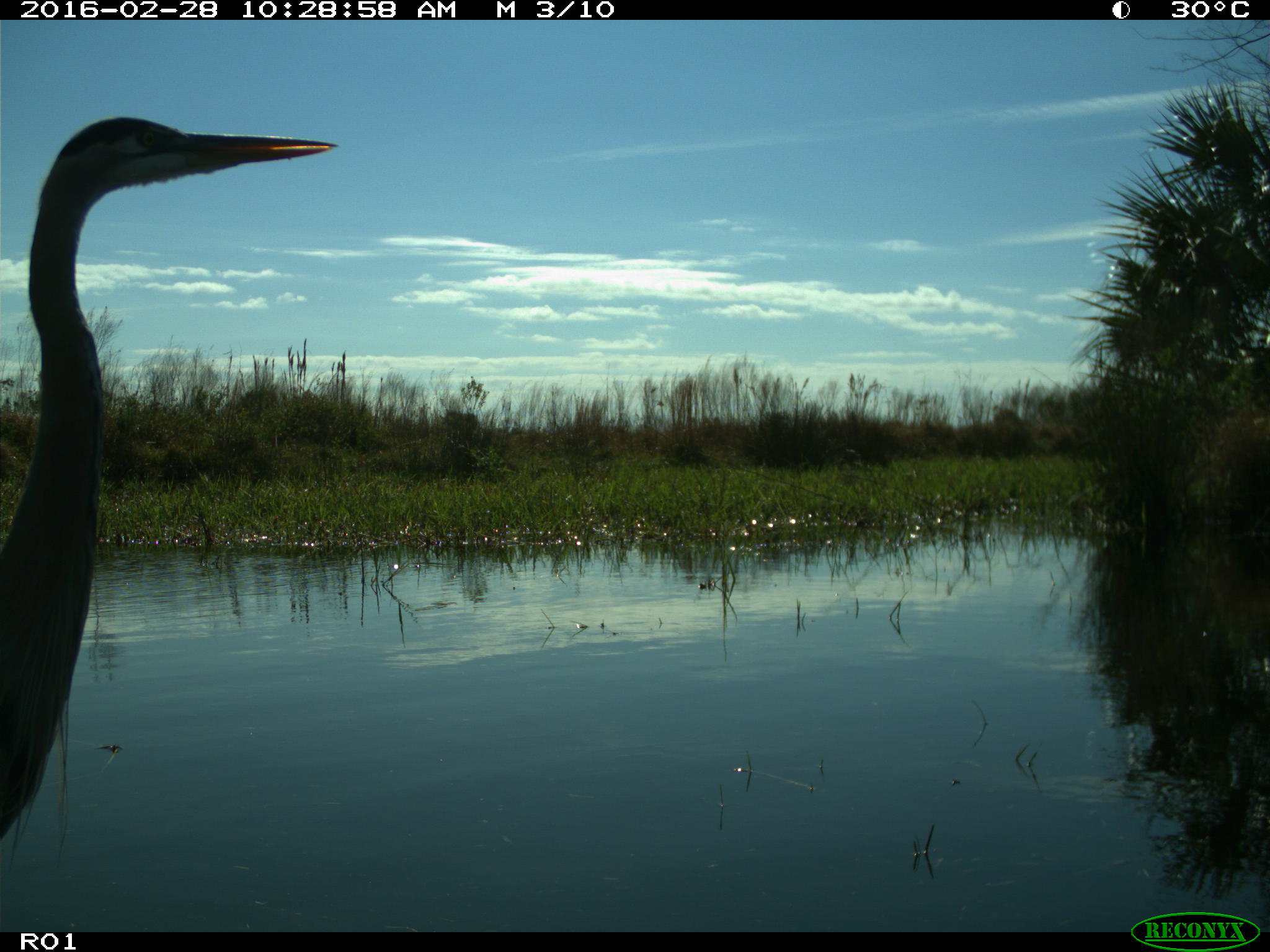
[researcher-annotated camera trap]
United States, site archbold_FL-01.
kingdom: Animalia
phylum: Chordata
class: Aves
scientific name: Aves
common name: birds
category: unidentified bird